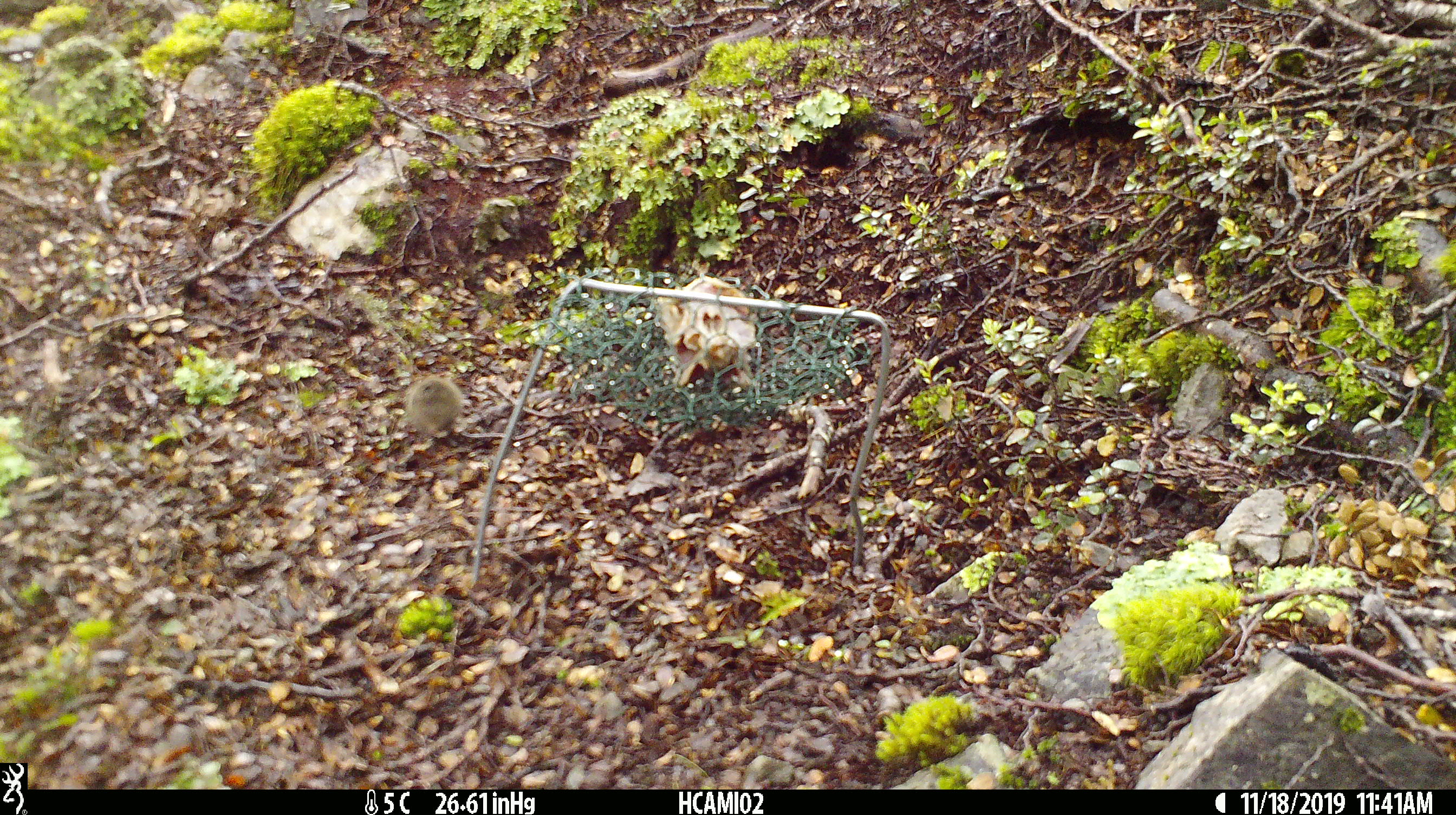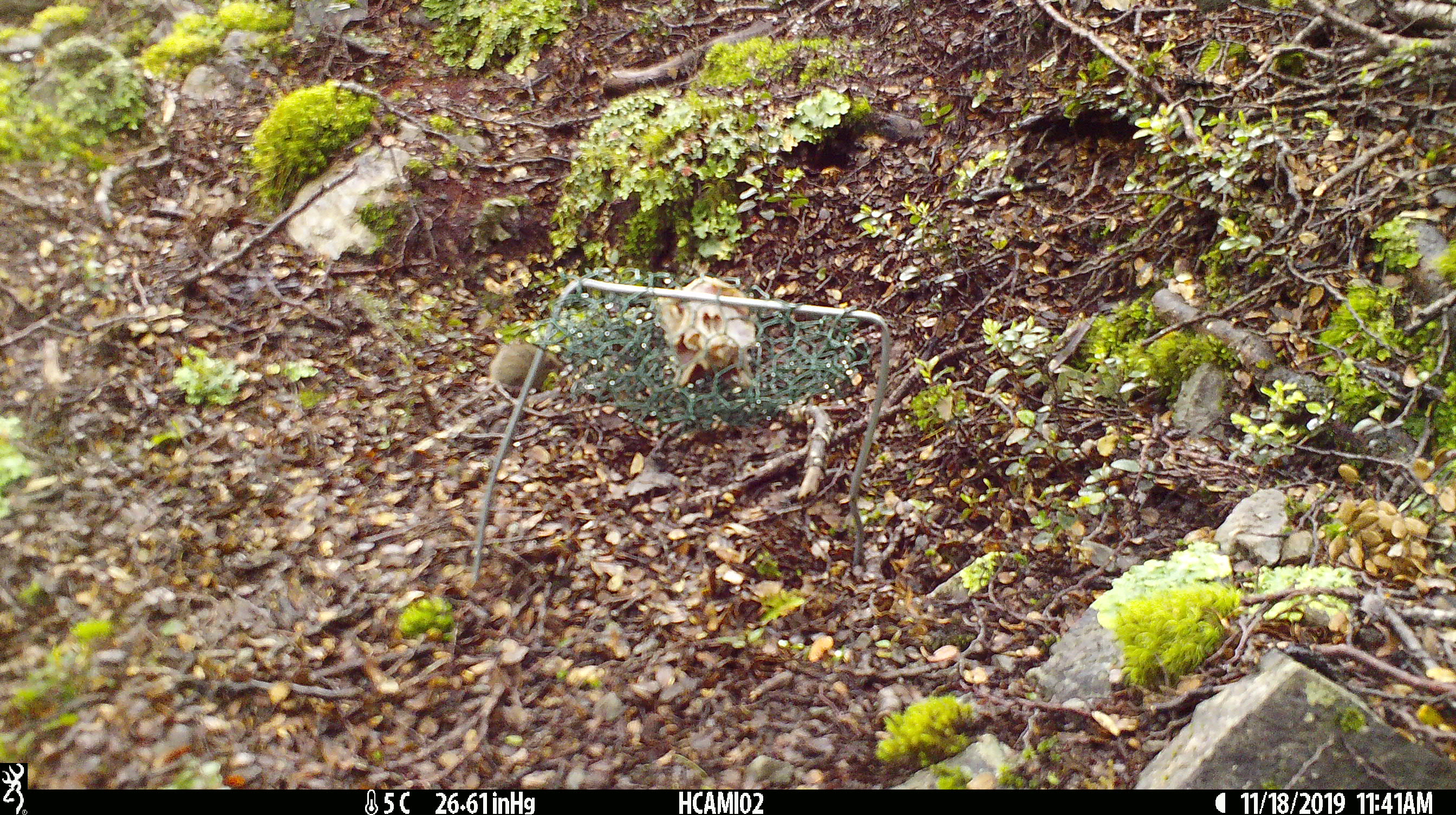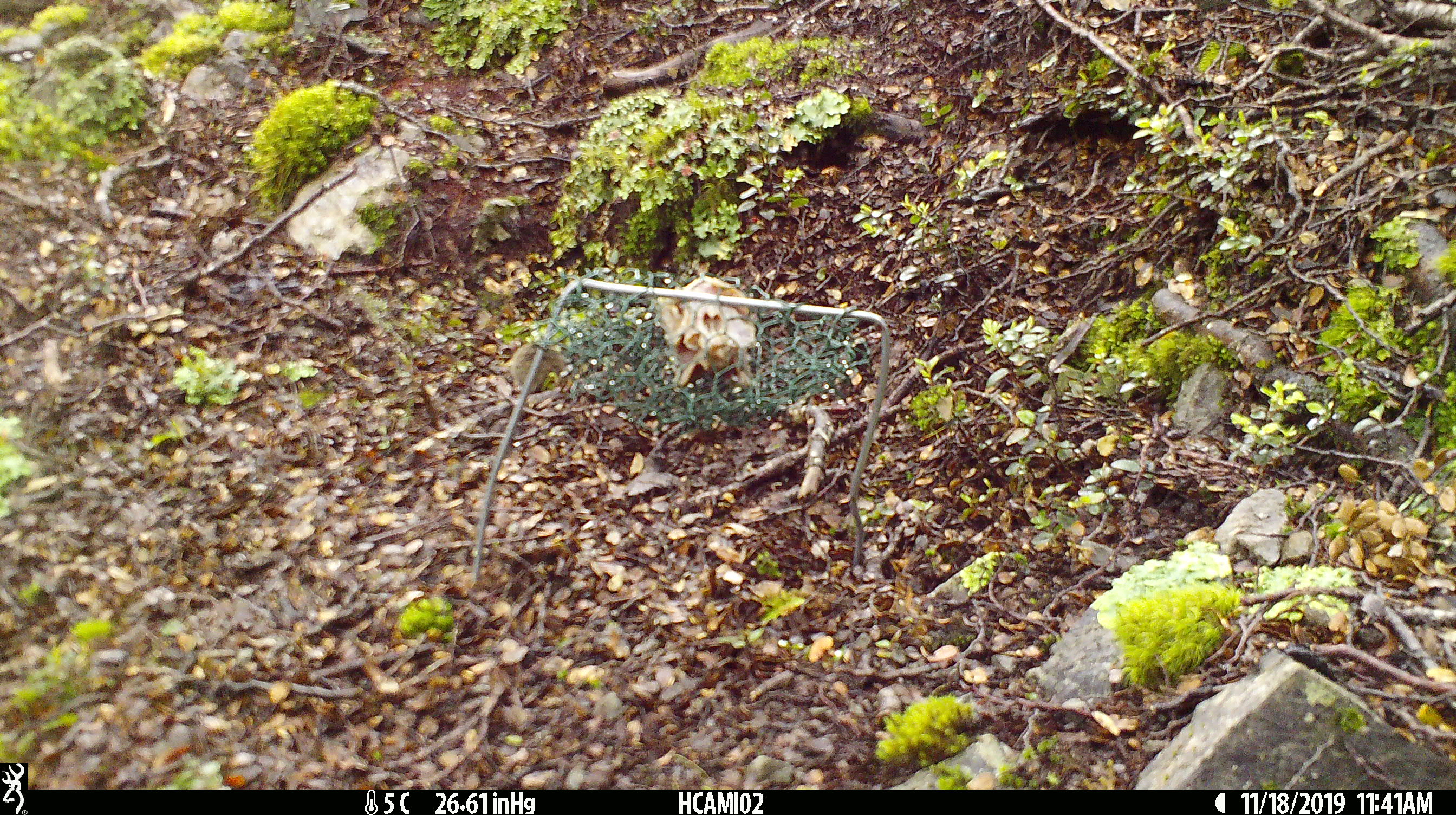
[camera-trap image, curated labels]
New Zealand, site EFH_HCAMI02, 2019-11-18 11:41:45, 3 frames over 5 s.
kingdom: Animalia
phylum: Chordata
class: Mammalia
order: Rodentia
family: Muridae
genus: Mus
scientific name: Mus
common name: mouse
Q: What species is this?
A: Mouse (Mus).